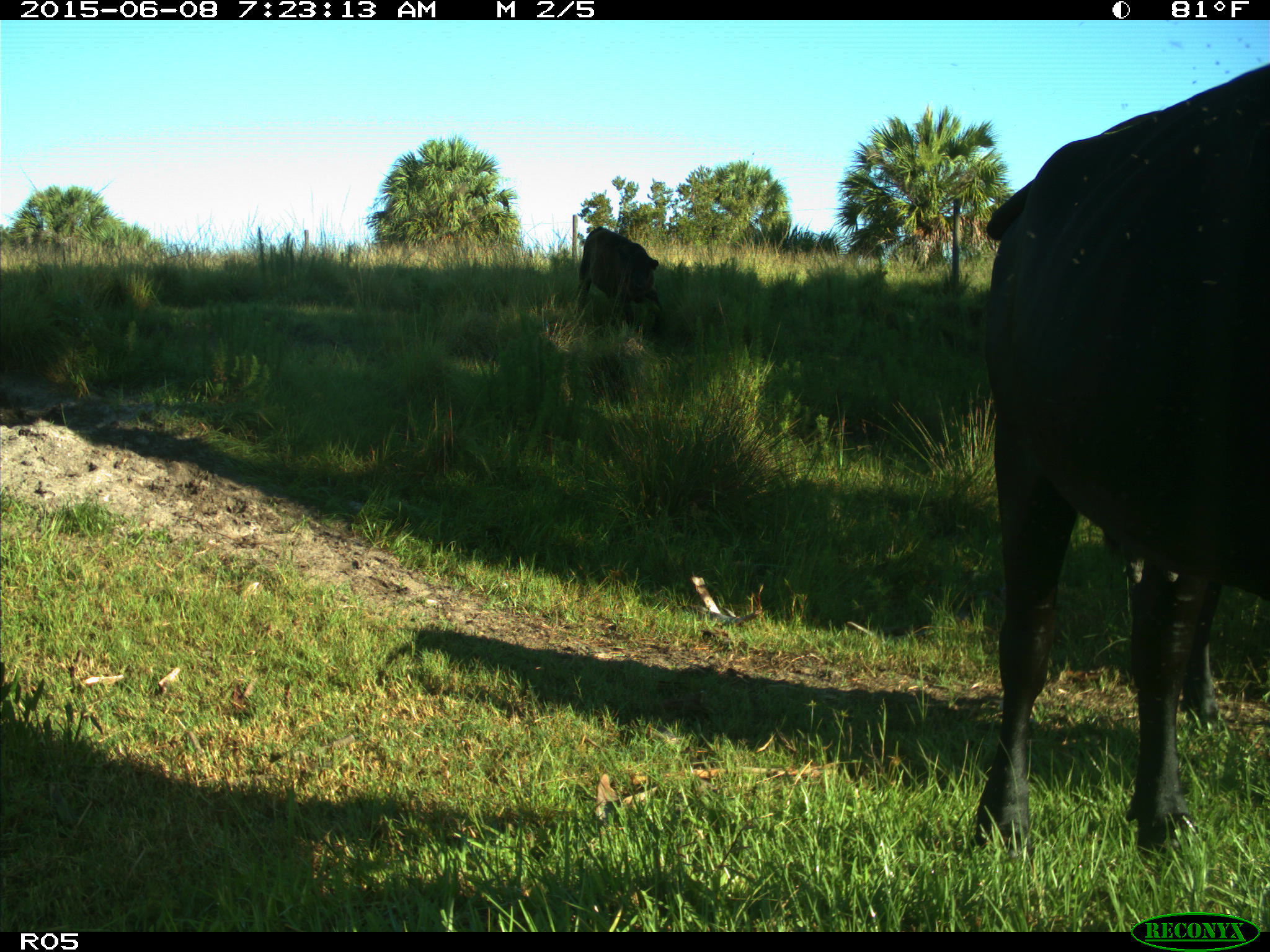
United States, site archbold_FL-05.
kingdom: Animalia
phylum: Chordata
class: Mammalia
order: Artiodactyla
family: Bovidae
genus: Bos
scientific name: Bos taurus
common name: domestic cow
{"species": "Bos taurus (domestic cow)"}